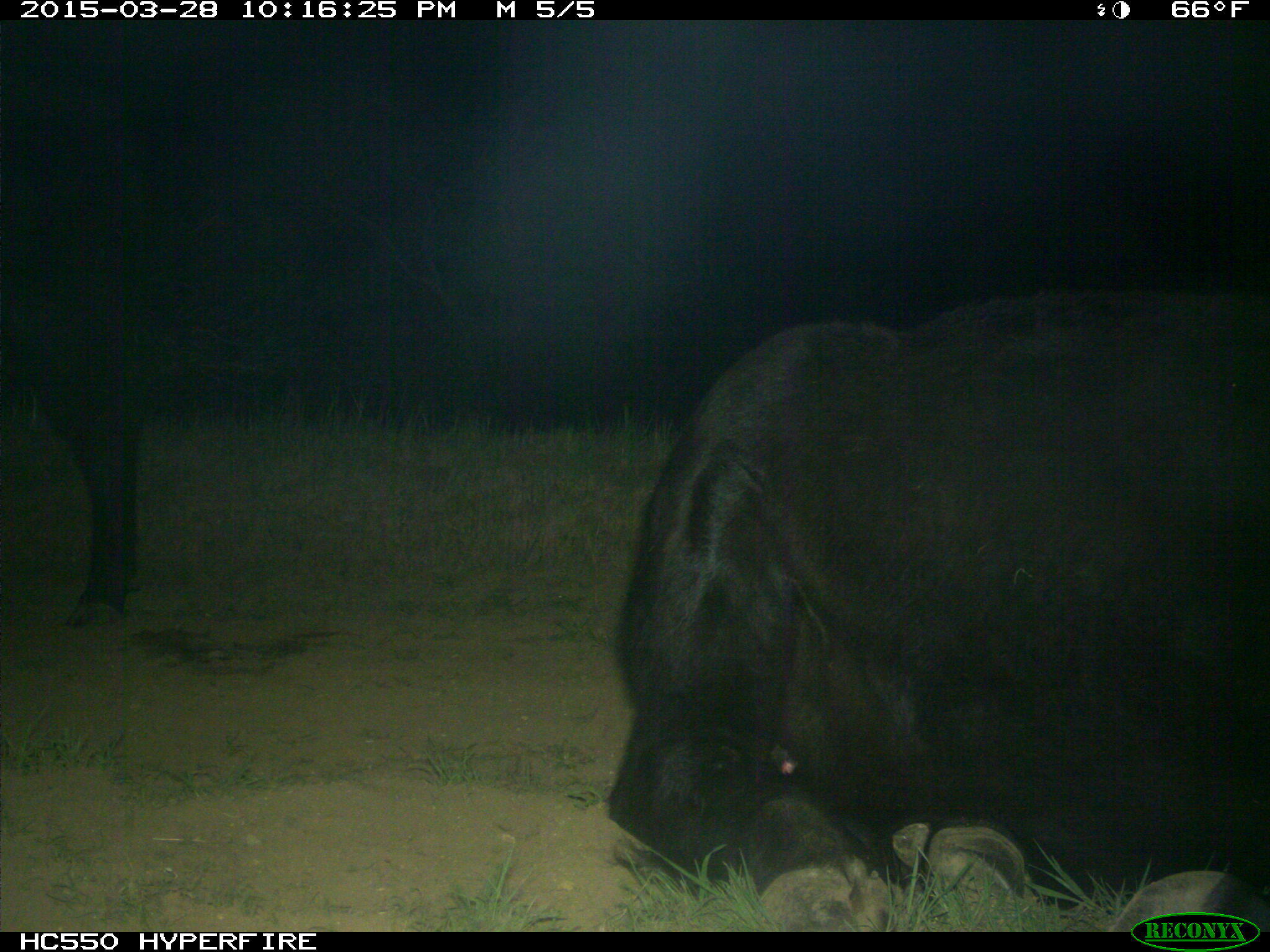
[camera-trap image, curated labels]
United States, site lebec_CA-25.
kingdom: Animalia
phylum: Chordata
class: Mammalia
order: Artiodactyla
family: Bovidae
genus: Bos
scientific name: Bos taurus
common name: domestic cow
Bos taurus (domestic cow).